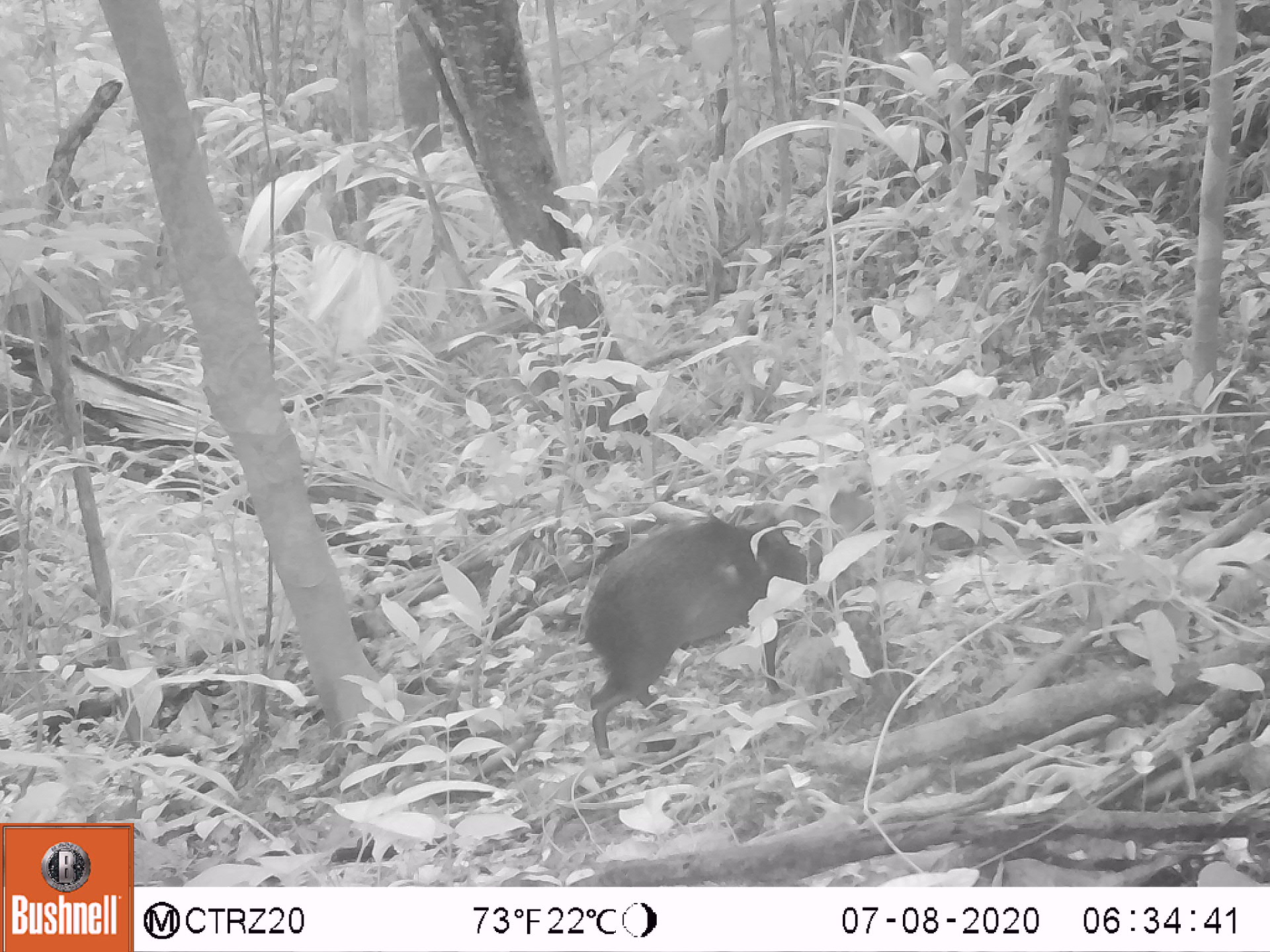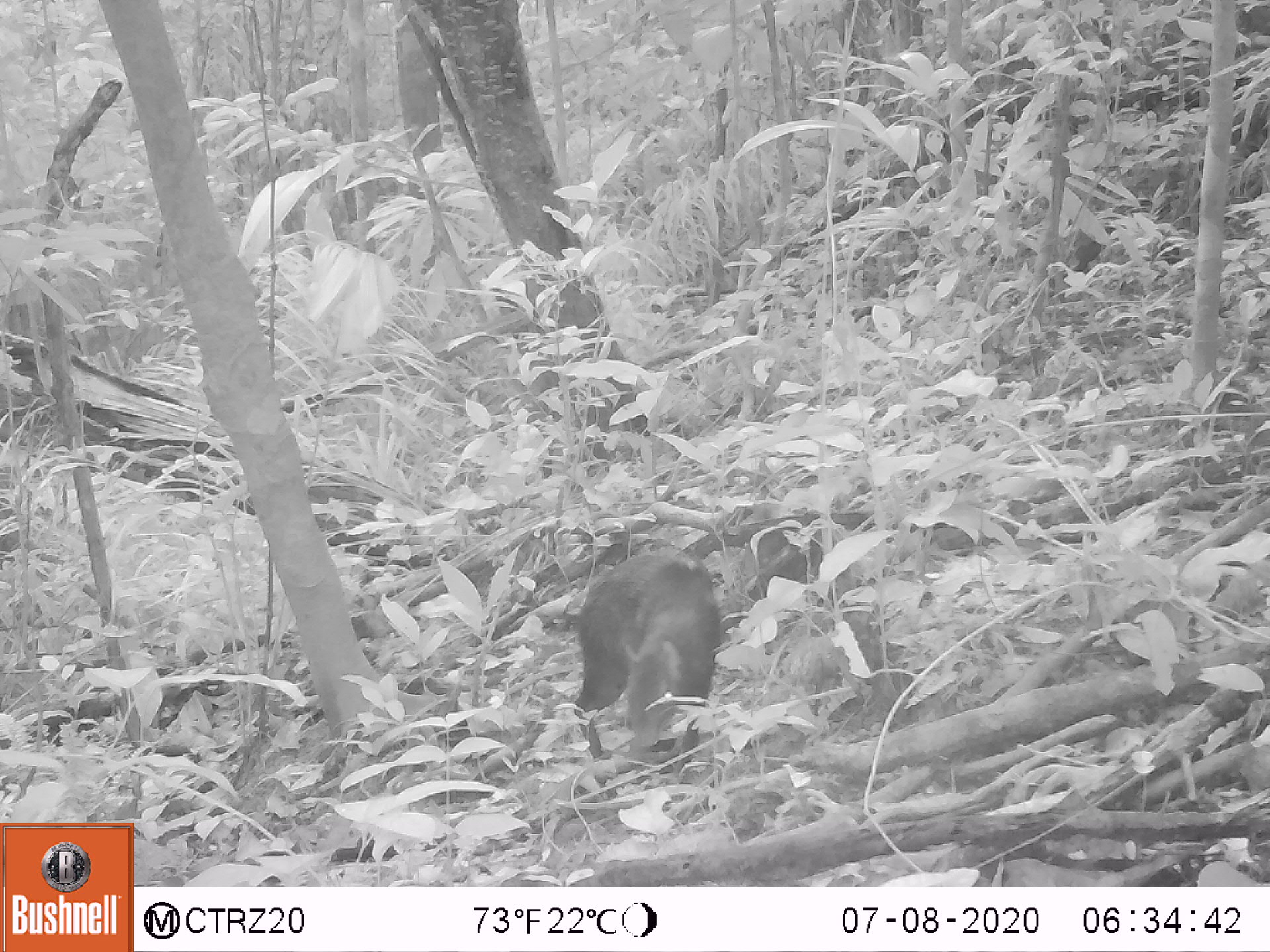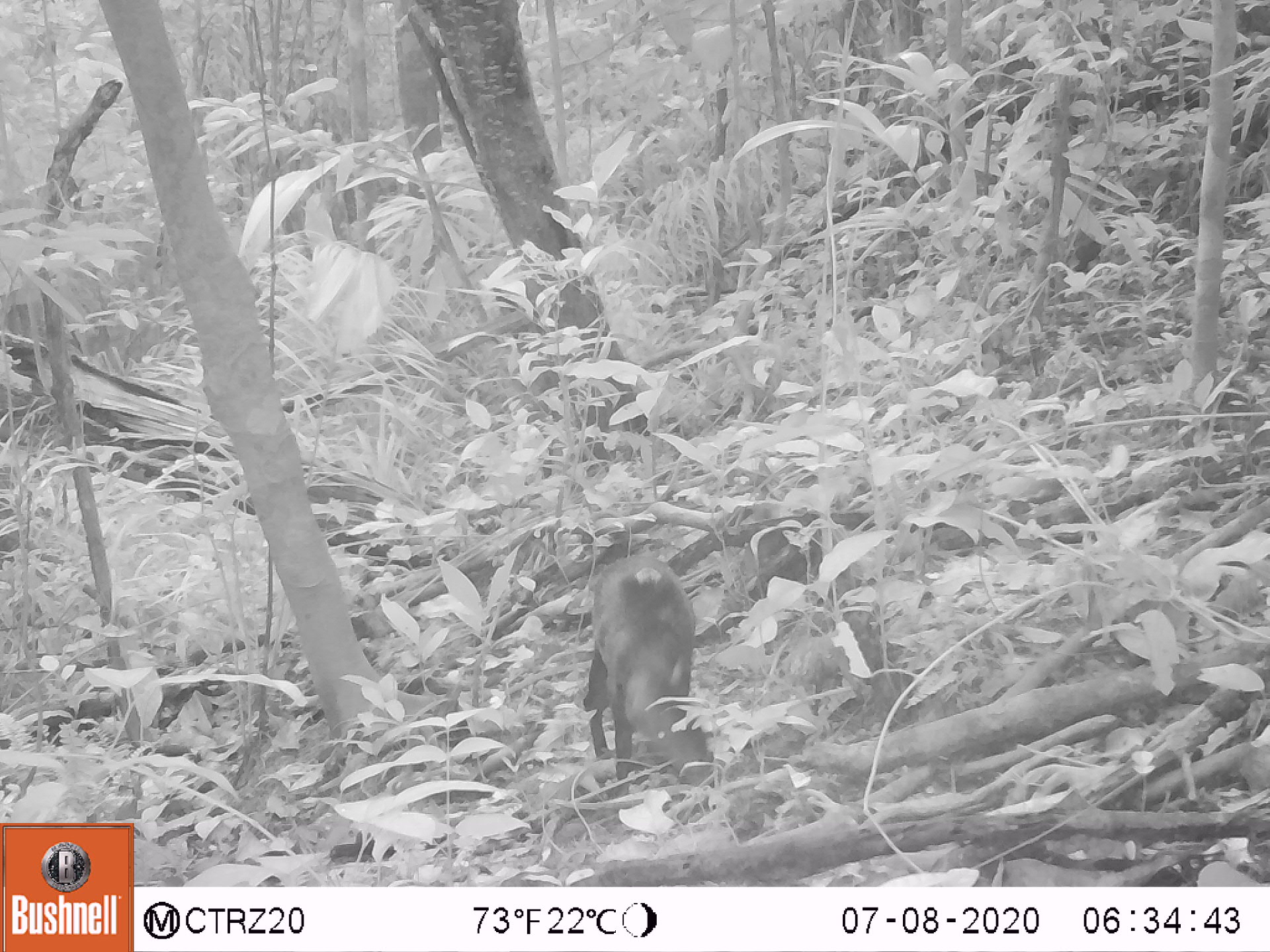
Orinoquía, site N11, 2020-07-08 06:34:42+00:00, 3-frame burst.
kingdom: Animalia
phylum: Chordata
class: Mammalia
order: Rodentia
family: Dasyproctidae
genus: Dasyprocta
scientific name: Dasyprocta fuliginosa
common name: black agouti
Black agouti (Dasyprocta fuliginosa).